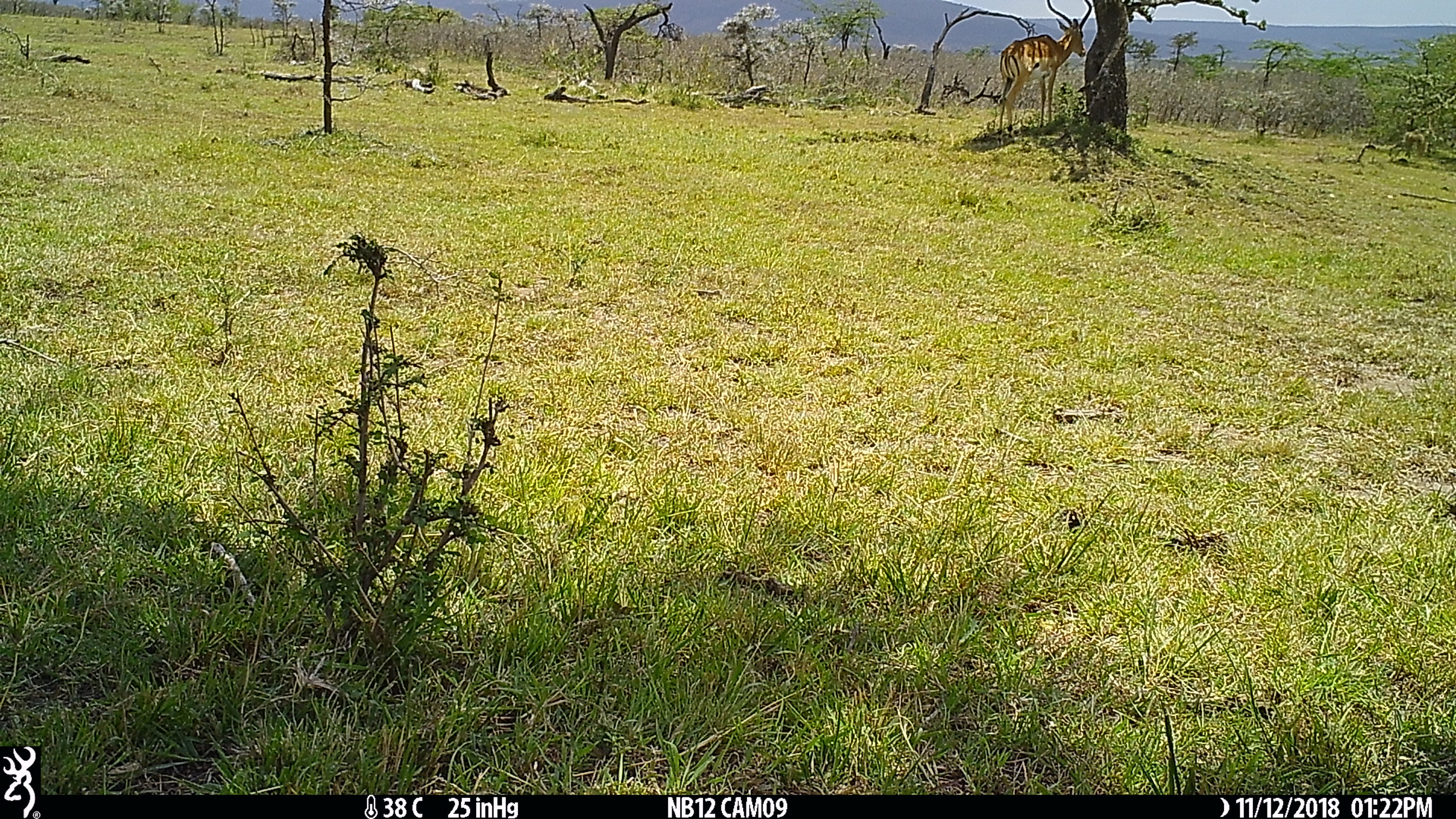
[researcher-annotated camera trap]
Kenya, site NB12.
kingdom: Animalia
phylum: Chordata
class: Mammalia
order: Artiodactyla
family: Bovidae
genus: Aepyceros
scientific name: Aepyceros melampus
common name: impala